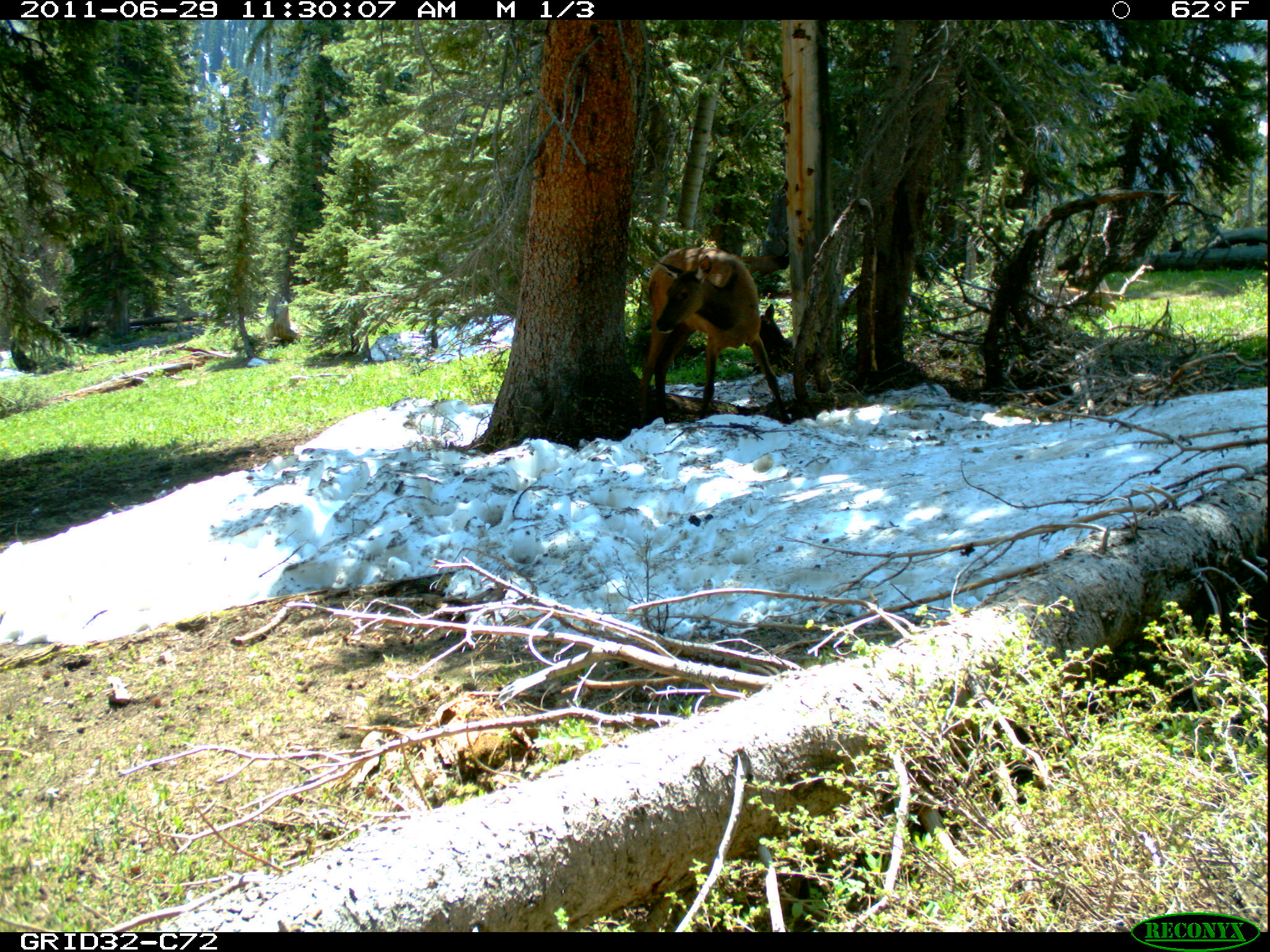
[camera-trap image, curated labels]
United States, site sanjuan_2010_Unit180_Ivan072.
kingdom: Animalia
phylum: Chordata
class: Mammalia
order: Artiodactyla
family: Cervidae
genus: Cervus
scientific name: Cervus elaphus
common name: red deer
Cervus elaphus (red deer).